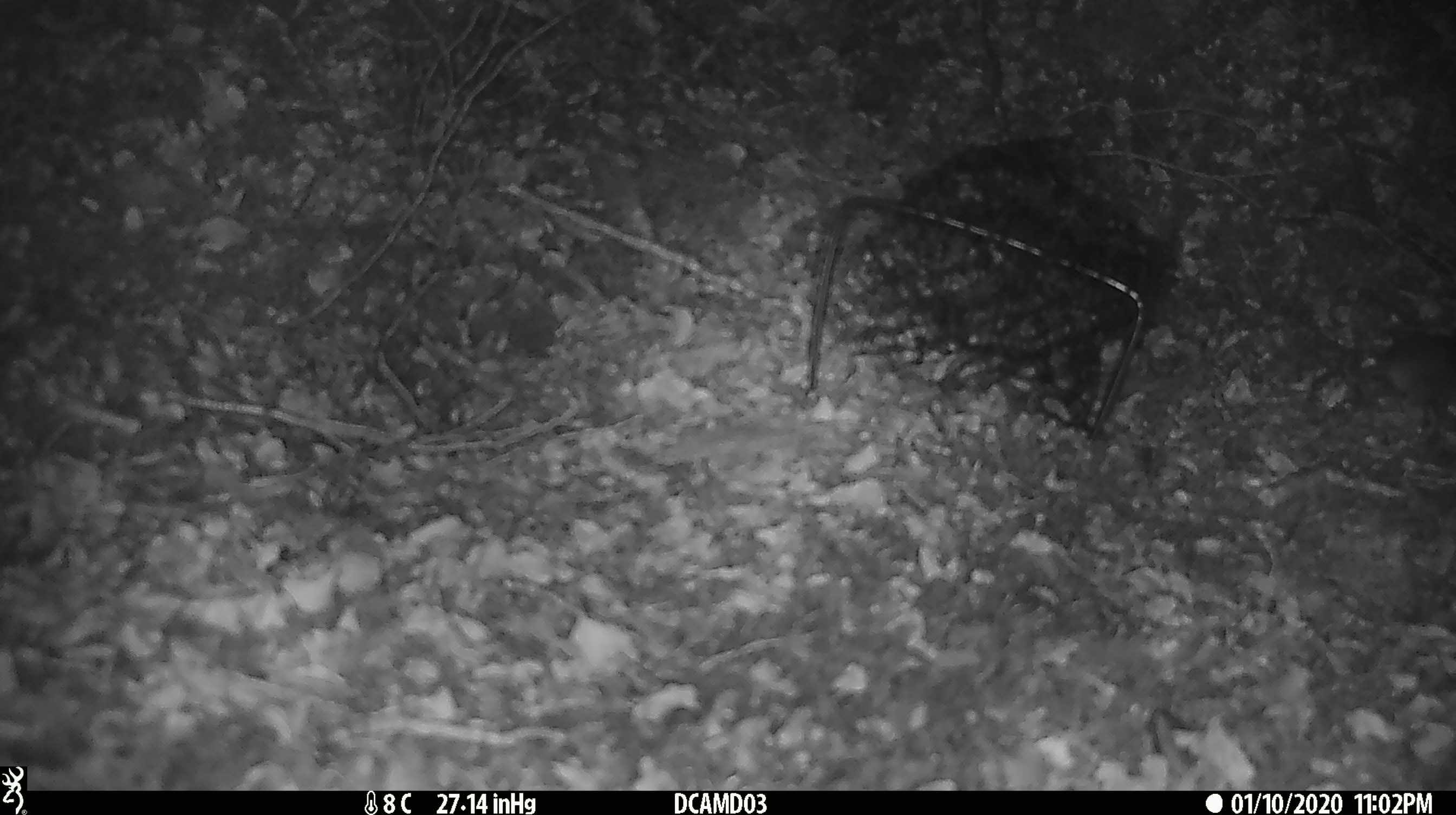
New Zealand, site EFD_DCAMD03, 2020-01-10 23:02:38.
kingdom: Animalia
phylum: Chordata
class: Mammalia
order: Rodentia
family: Muridae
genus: Mus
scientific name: Mus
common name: mouse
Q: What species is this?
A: Mouse (Mus).